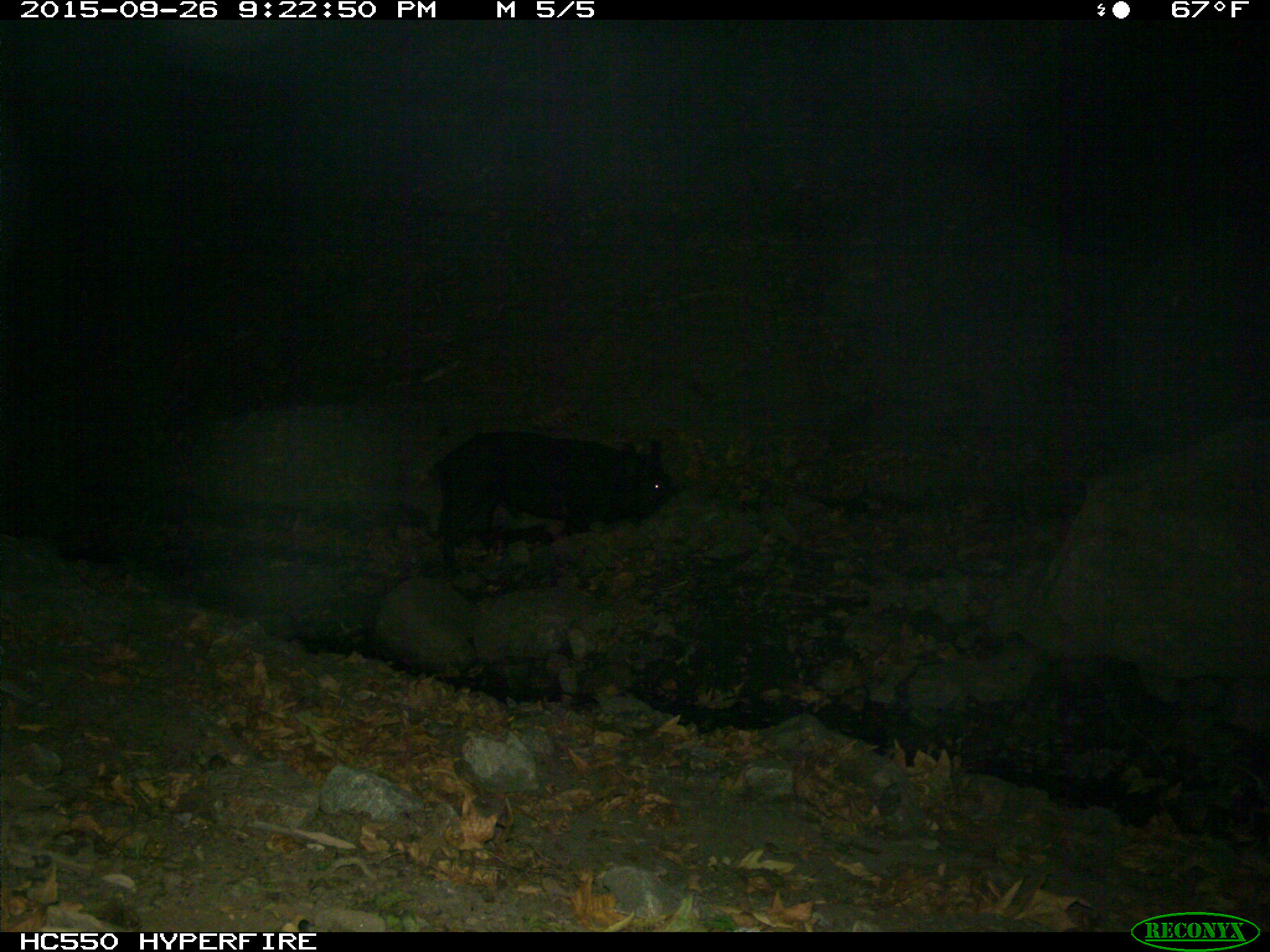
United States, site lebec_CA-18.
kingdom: Animalia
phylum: Chordata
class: Mammalia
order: Artiodactyla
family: Suidae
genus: Sus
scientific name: Sus scrofa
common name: wild boar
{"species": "Sus scrofa (wild boar)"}